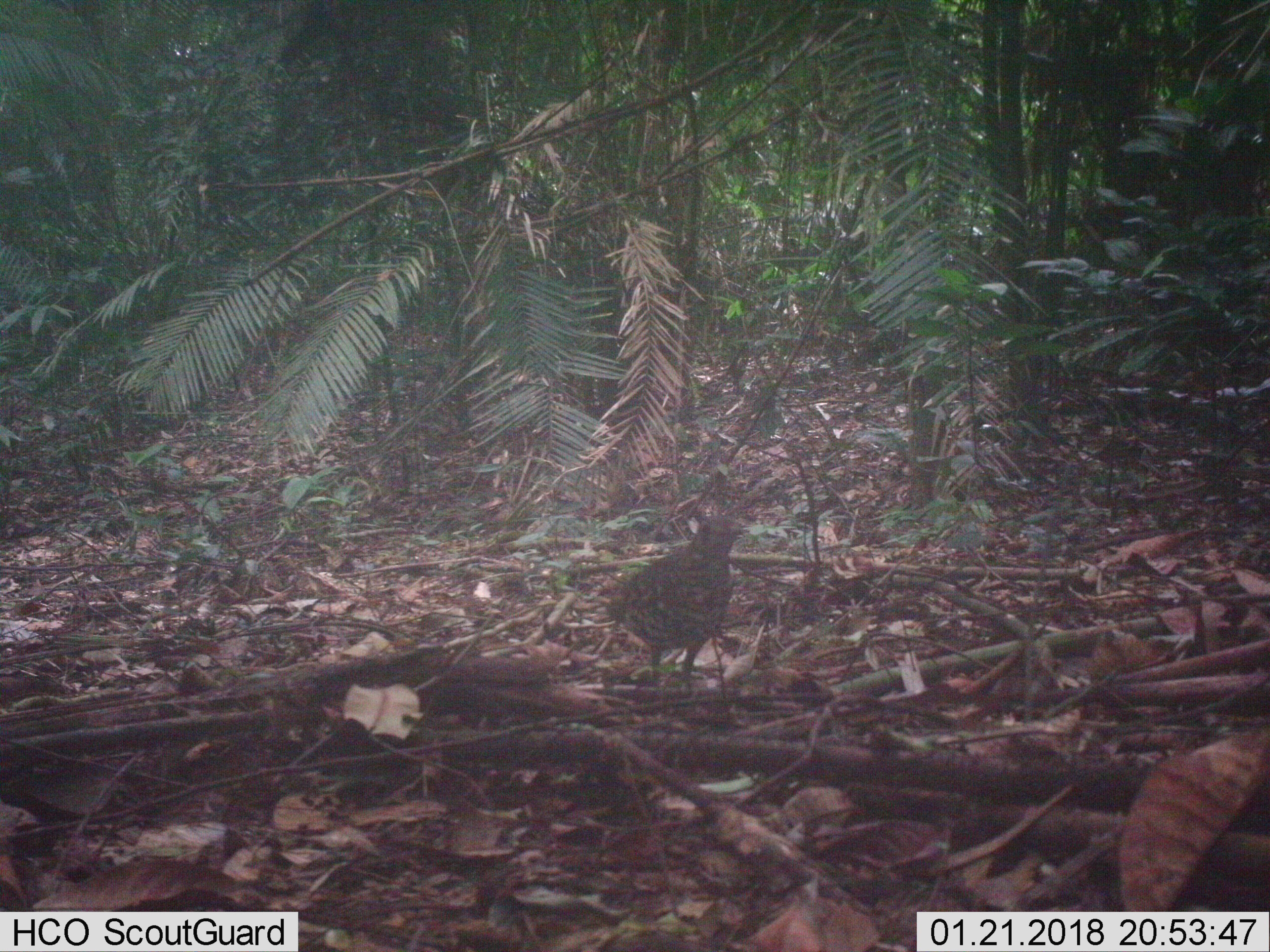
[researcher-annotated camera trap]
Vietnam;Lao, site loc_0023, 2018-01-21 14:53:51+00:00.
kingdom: Animalia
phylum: Chordata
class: Aves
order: Passeriformes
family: Turdidae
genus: Zoothera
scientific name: Zoothera dauma dauma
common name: scaly thrush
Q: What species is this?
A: Scaly thrush (Zoothera dauma dauma).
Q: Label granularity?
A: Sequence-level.